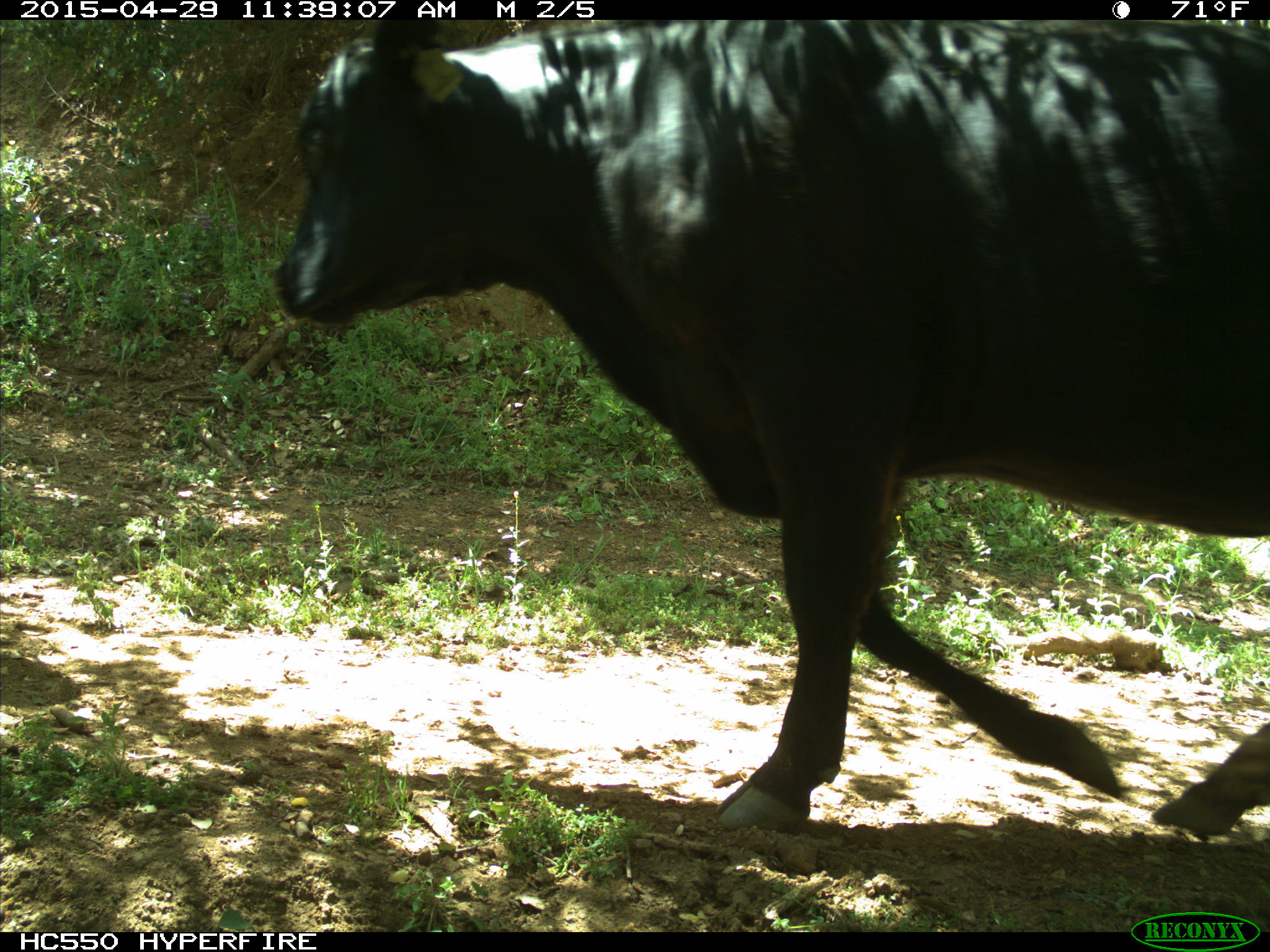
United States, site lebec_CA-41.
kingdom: Animalia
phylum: Chordata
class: Mammalia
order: Artiodactyla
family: Bovidae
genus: Bos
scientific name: Bos taurus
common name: domestic cow